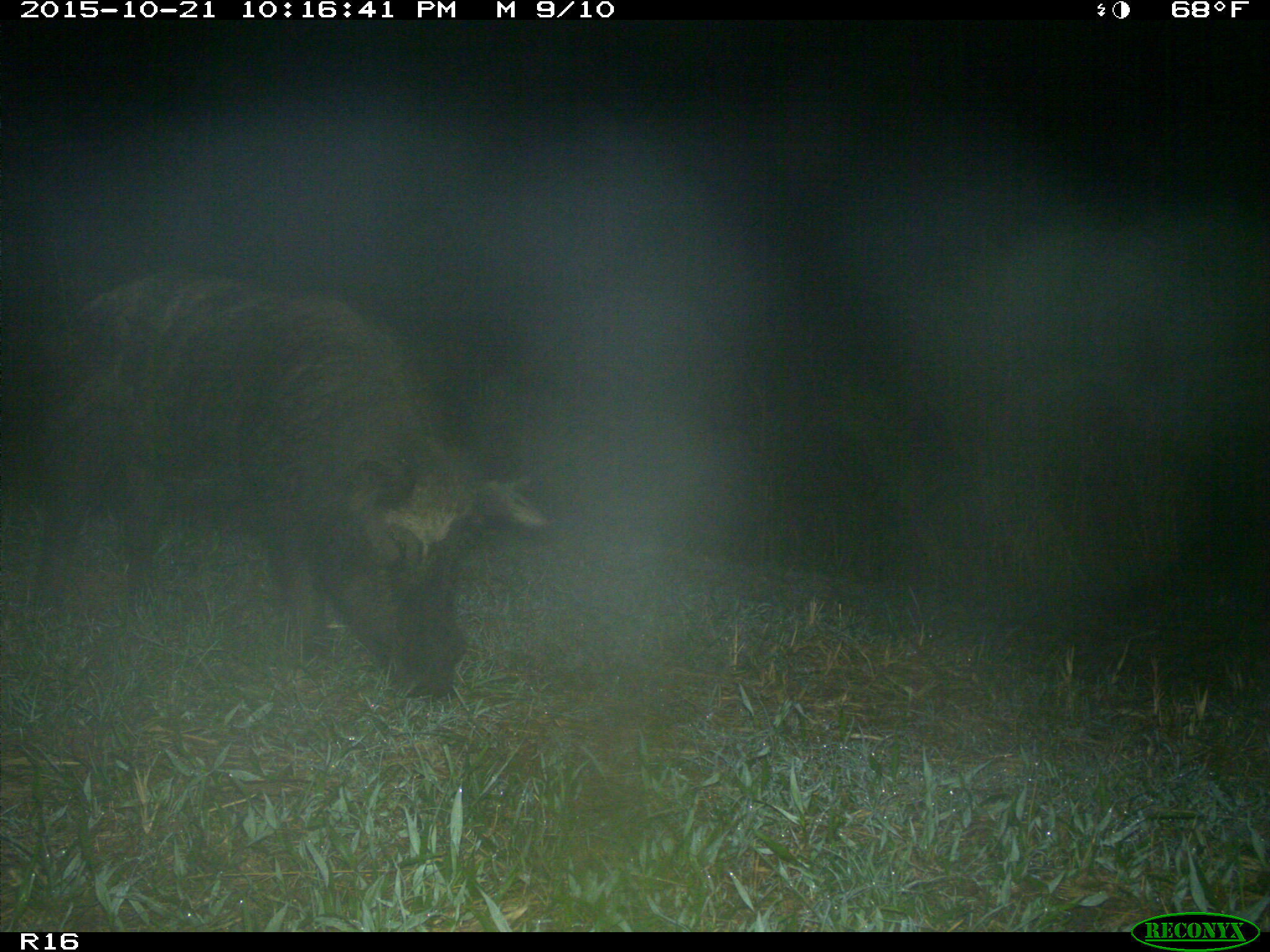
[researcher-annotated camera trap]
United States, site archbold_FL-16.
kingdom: Animalia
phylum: Chordata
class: Mammalia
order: Artiodactyla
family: Suidae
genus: Sus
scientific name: Sus scrofa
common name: wild boar